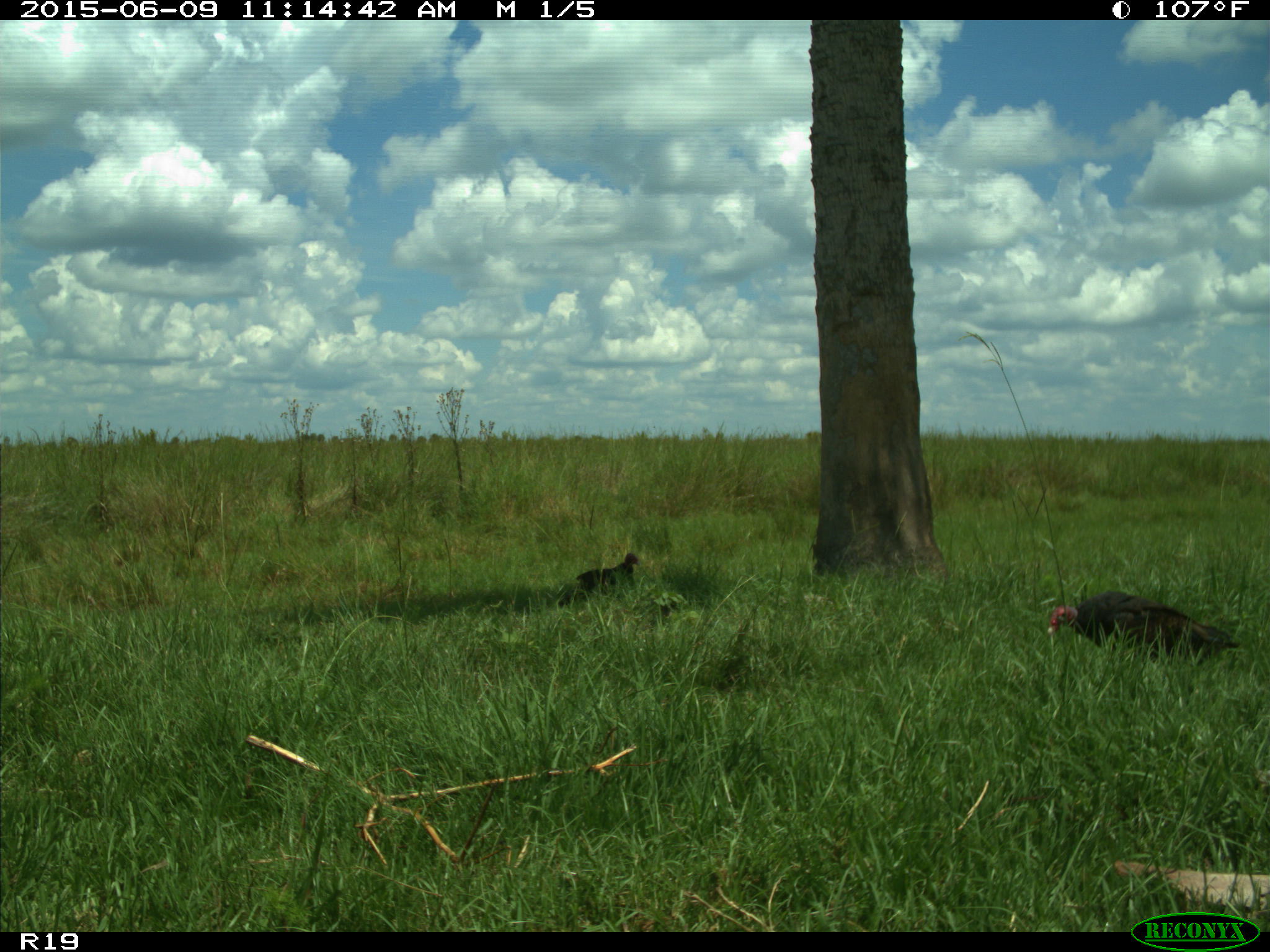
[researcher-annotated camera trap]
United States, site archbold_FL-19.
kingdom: Animalia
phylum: Chordata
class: Aves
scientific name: Aves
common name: birds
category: unidentified bird